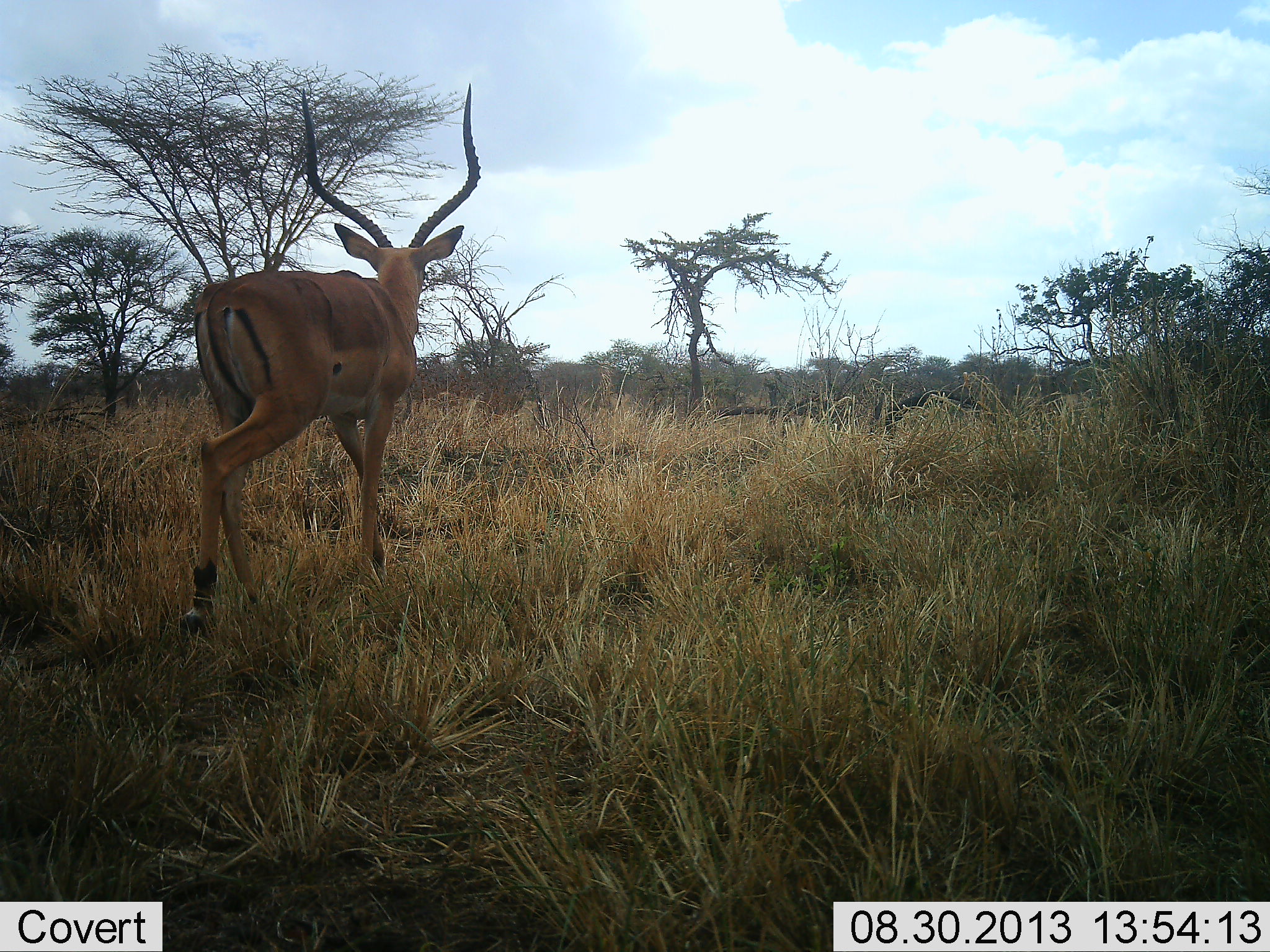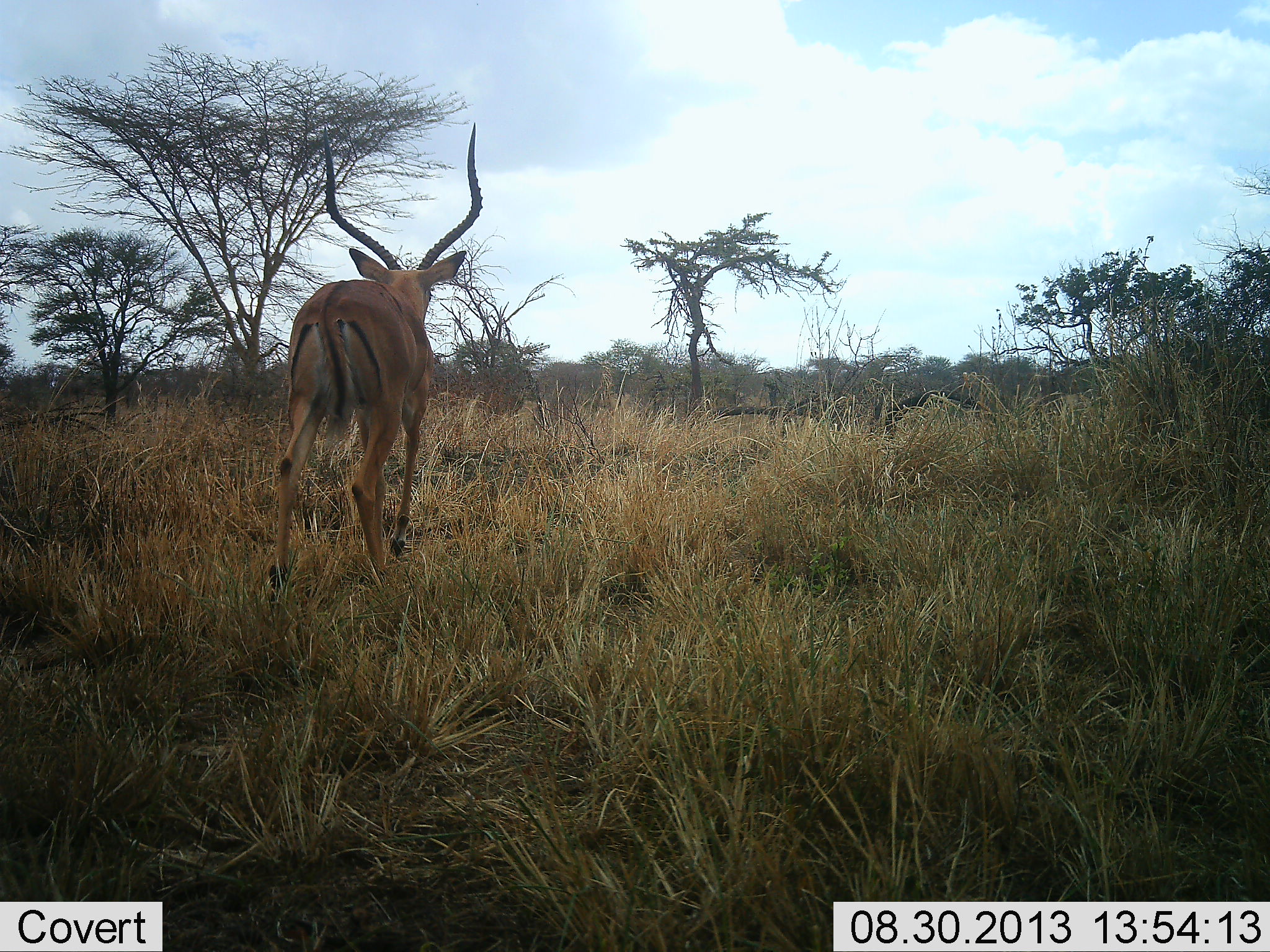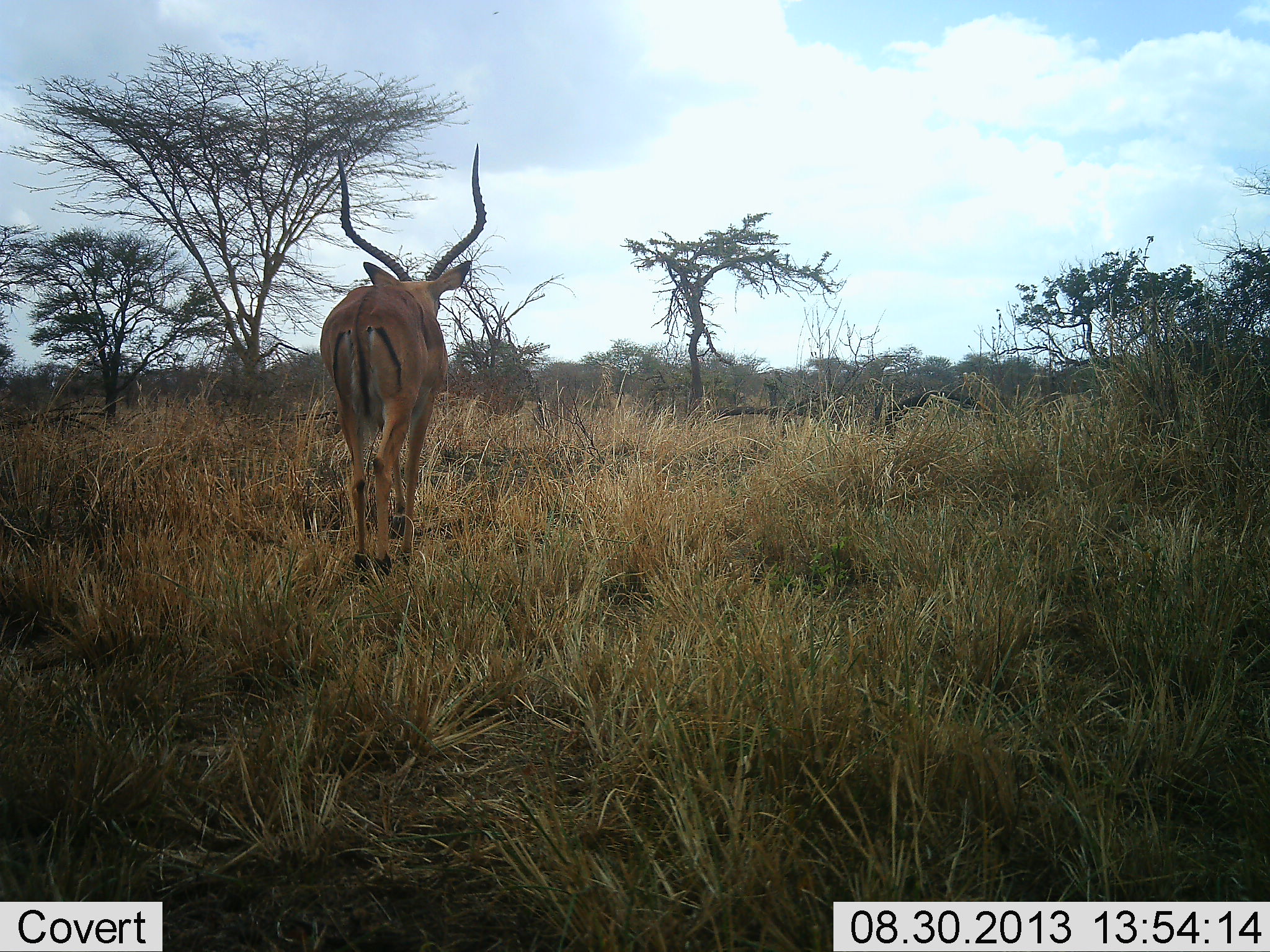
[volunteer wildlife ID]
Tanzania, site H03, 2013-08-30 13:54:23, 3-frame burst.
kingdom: Animalia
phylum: Chordata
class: Mammalia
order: Artiodactyla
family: Bovidae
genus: Aepyceros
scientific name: Aepyceros melampus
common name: impala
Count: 1.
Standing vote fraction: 0%.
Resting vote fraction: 0%.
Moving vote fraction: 100%.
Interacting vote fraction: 0%.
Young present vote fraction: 0%.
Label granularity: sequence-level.